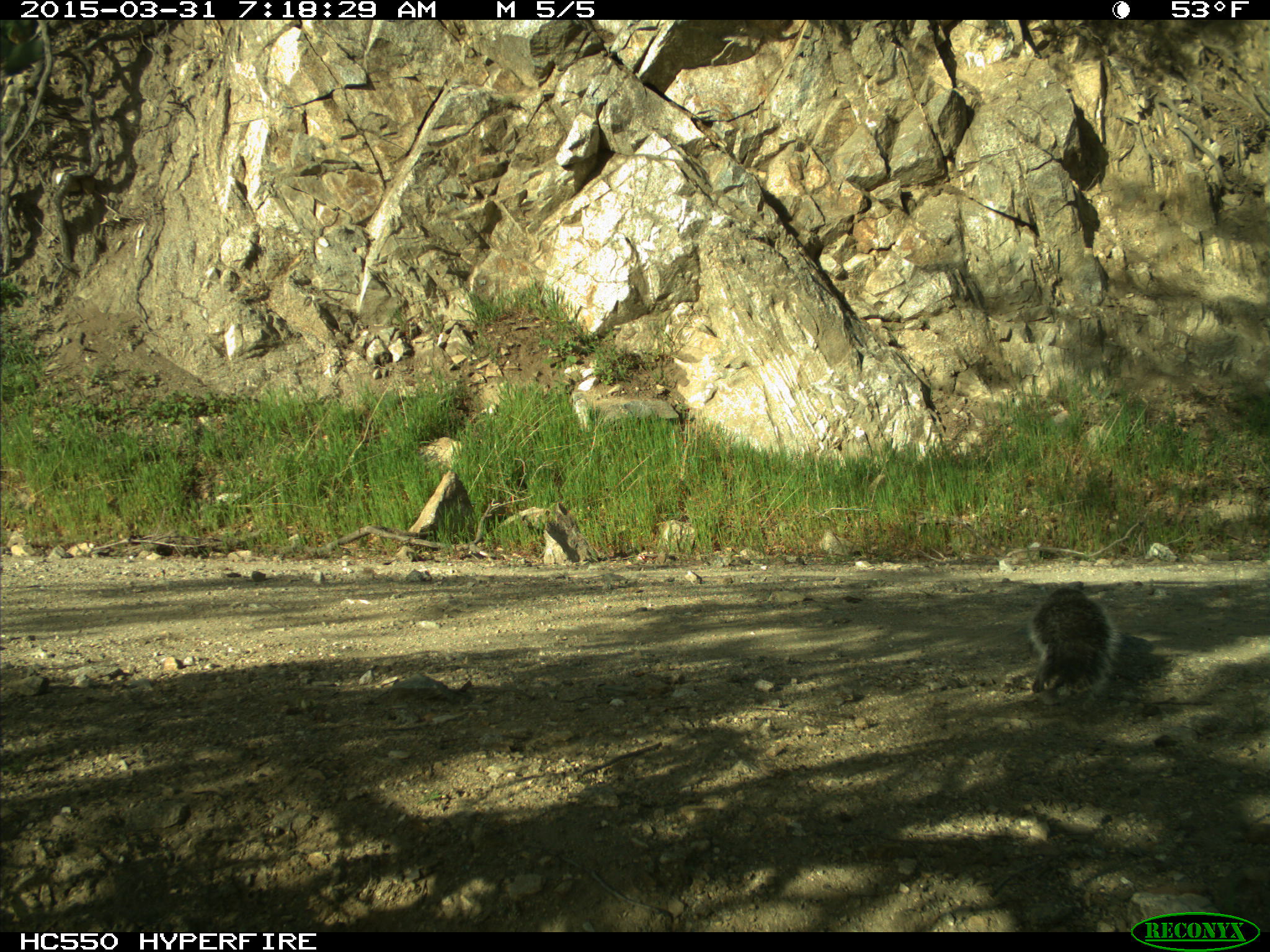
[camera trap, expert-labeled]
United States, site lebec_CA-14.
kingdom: Animalia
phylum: Chordata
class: Mammalia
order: Rodentia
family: Sciuridae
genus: Sciurus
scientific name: Sciurus carolinensis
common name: eastern gray squirrel